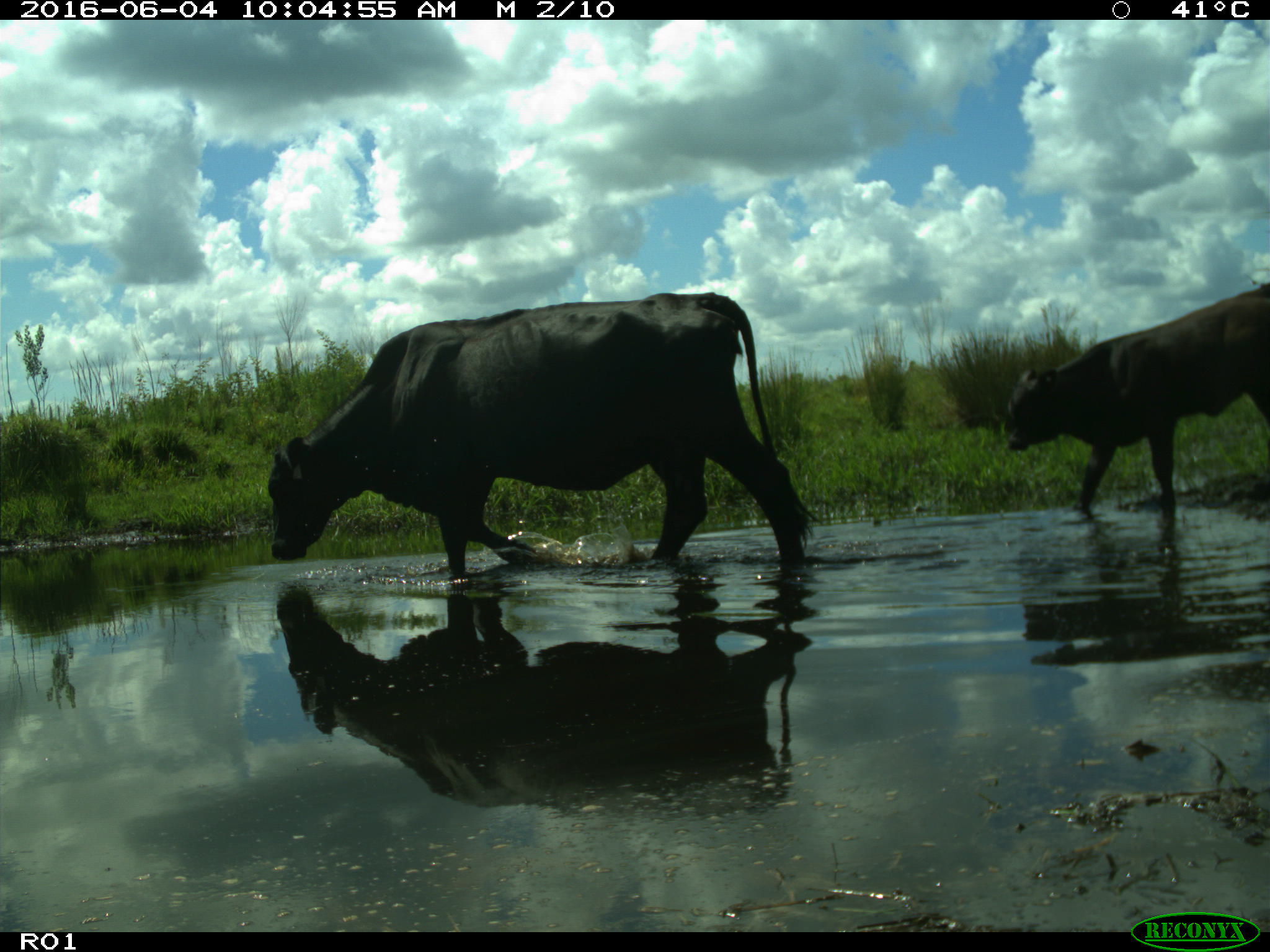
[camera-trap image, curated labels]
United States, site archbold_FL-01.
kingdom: Animalia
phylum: Chordata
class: Mammalia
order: Artiodactyla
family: Bovidae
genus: Bos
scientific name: Bos taurus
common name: domestic cow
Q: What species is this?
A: Bos taurus (domestic cow).